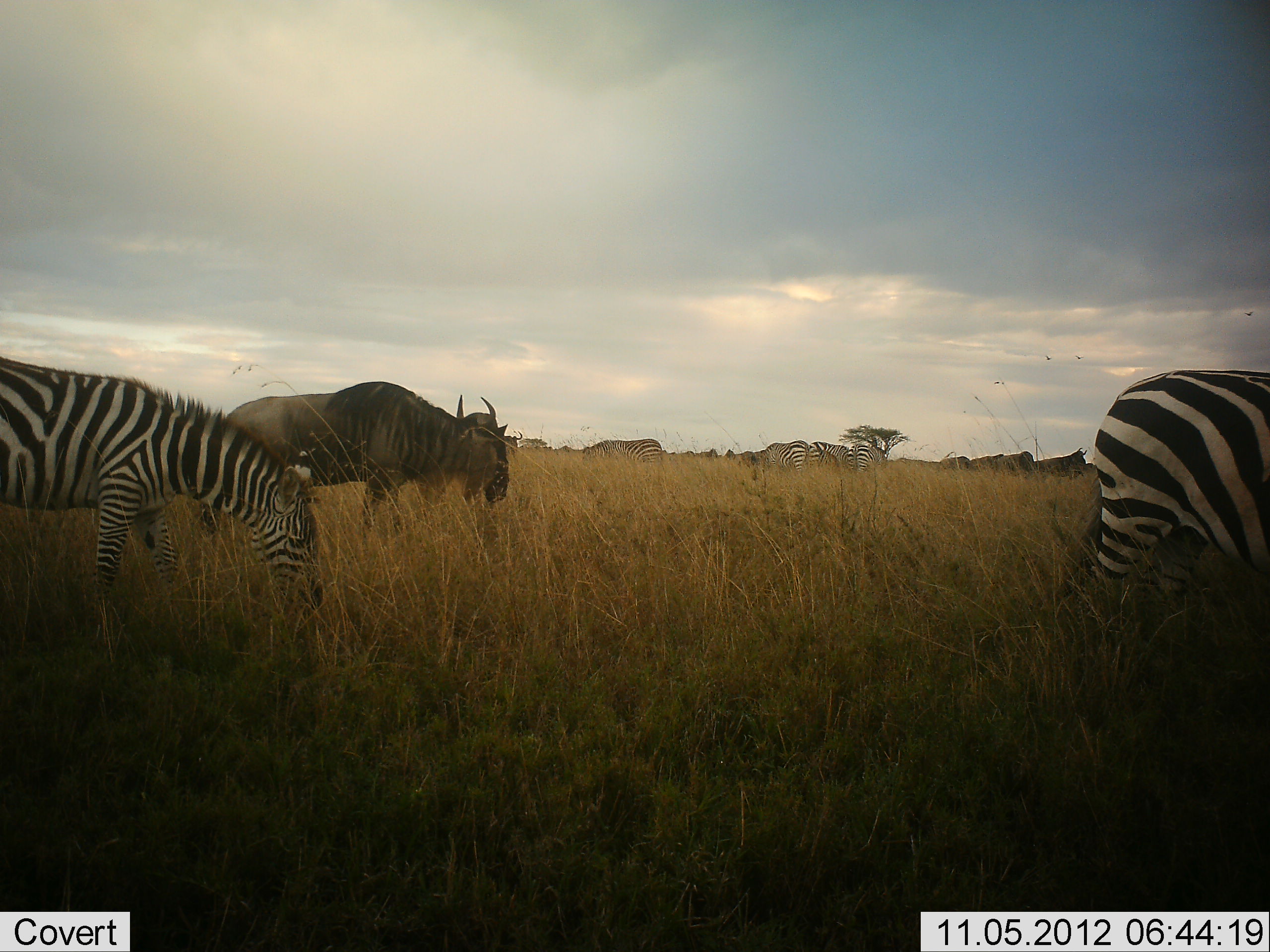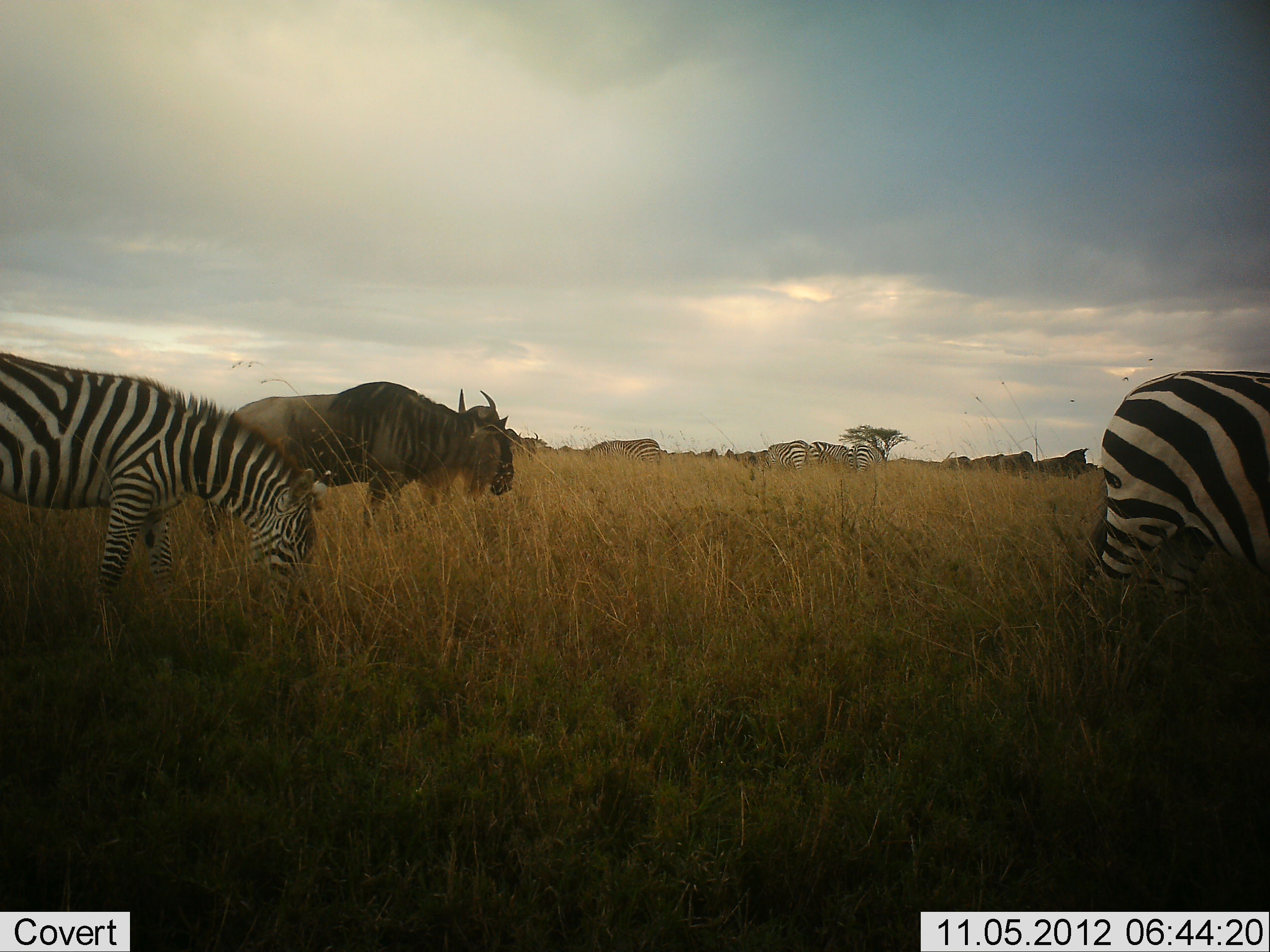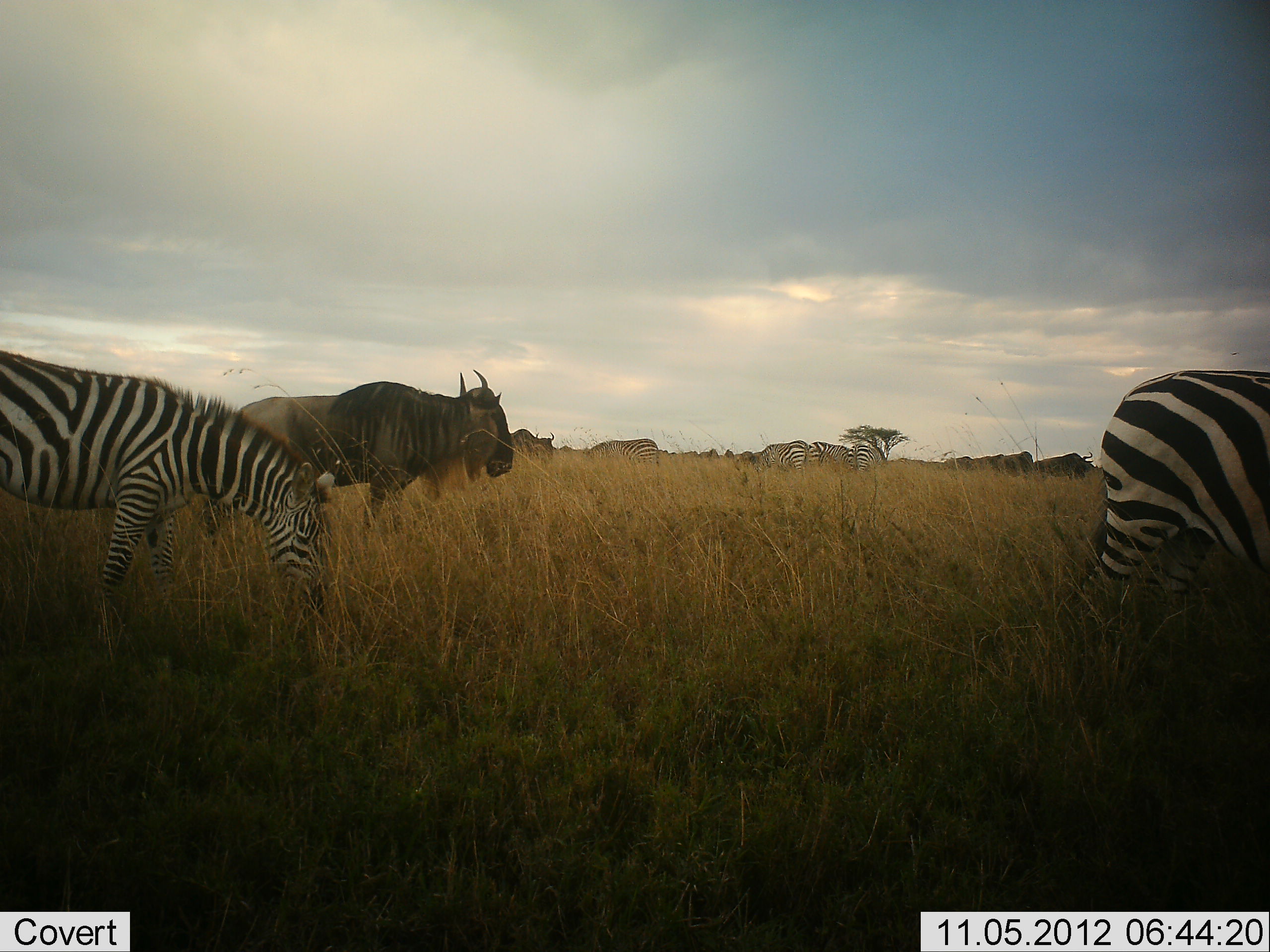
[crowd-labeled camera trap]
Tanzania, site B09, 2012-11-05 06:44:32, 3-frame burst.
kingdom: Animalia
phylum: Chordata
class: Mammalia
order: Artiodactyla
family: Bovidae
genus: Connochaetes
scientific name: Connochaetes taurinus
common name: blue wildebeest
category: wildebeest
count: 5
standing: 70%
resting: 0%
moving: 20%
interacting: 0%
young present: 0%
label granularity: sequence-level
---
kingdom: Animalia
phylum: Chordata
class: Mammalia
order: Perissodactyla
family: Equidae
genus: Equus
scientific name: Equus quagga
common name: plains zebra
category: zebra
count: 6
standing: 40%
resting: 0%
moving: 10%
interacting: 0%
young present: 10%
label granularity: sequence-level